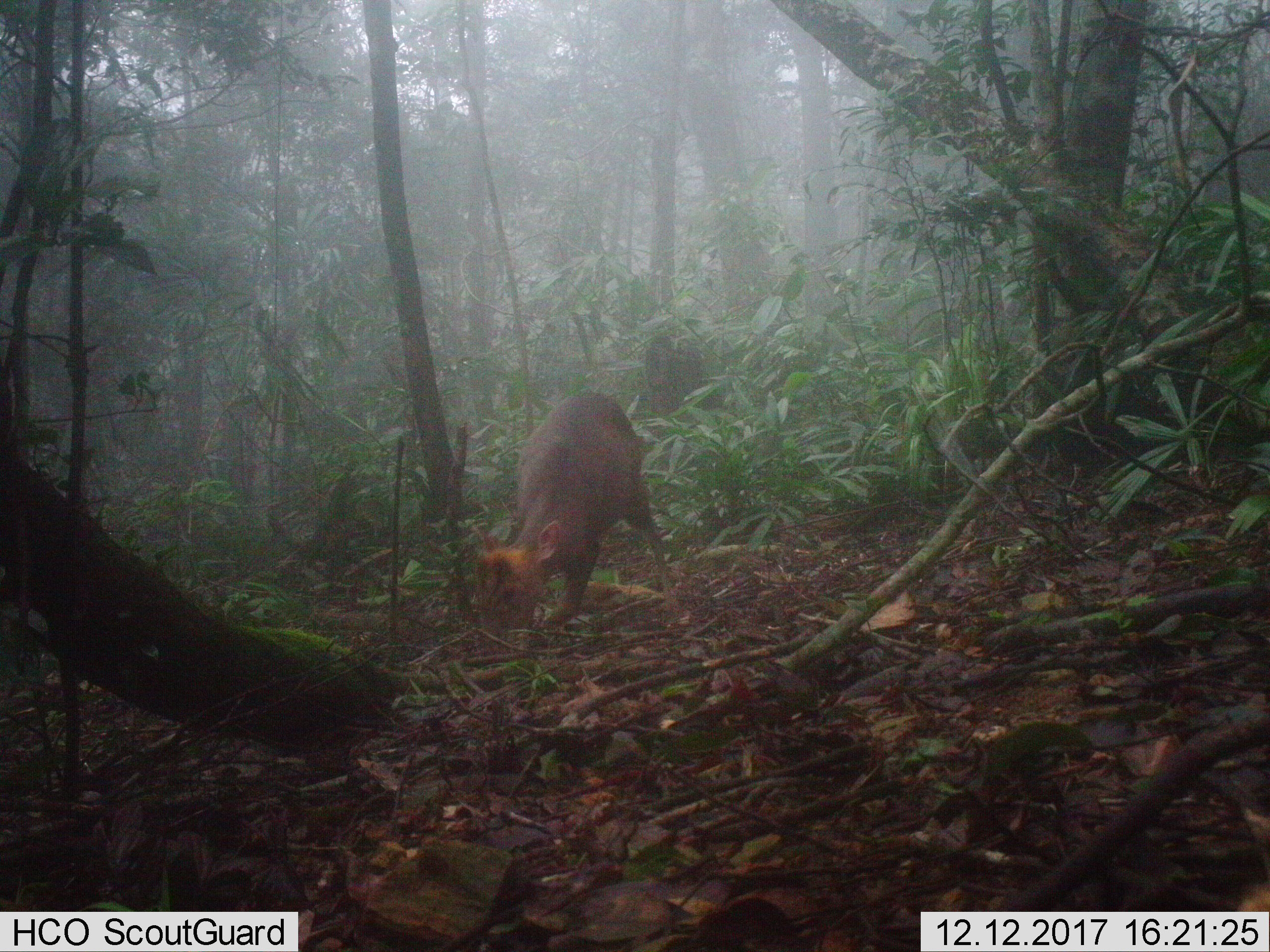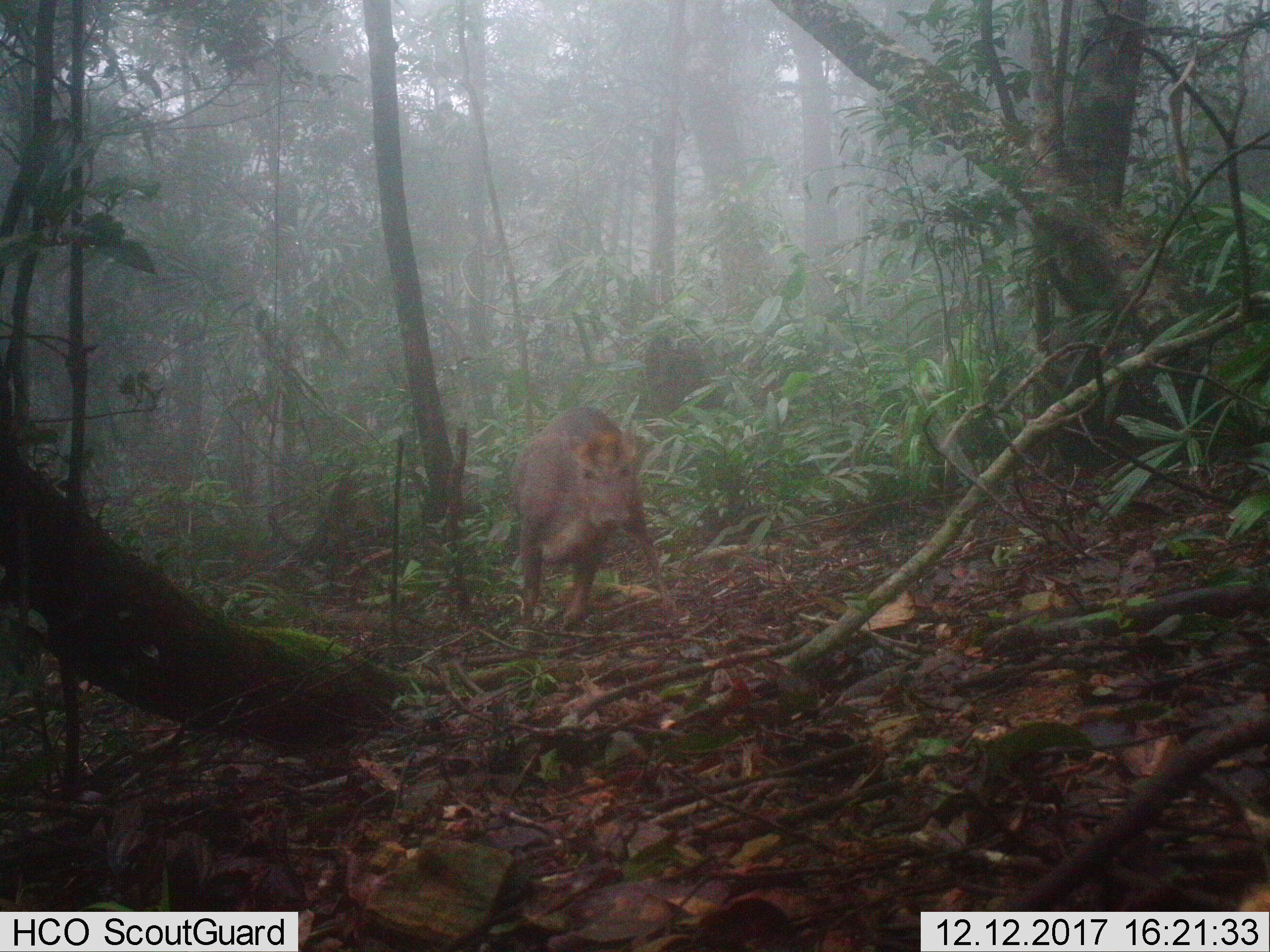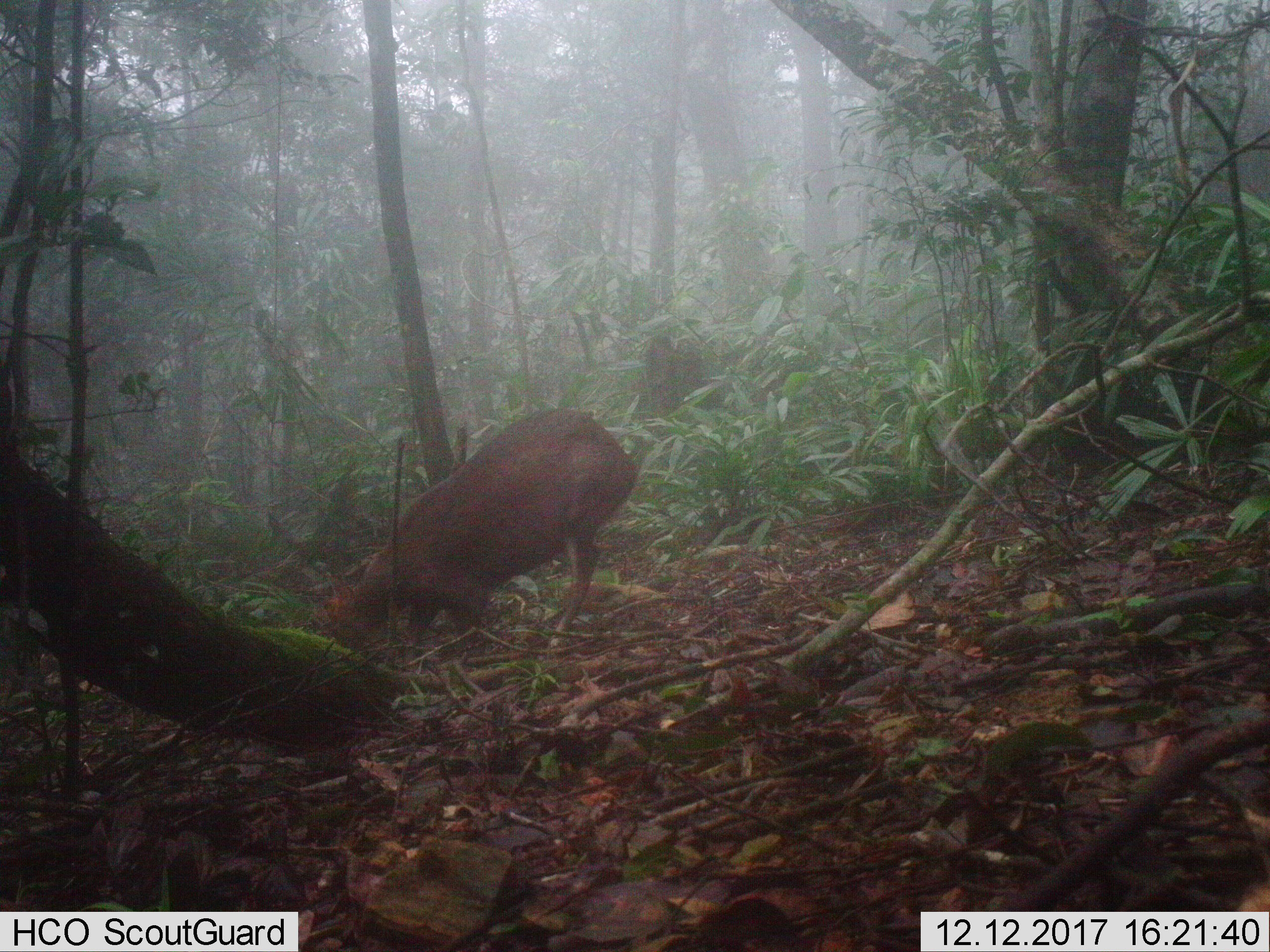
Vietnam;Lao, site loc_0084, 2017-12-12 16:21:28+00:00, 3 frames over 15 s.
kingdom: Animalia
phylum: Chordata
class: Mammalia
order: Artiodactyla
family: Cervidae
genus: Muntiacus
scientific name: Muntiacus rooseveltorum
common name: roosevelt's muntjac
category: roosevelts muntjac group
Roosevelts muntjac group (roosevelt's muntjac) (Muntiacus rooseveltorum). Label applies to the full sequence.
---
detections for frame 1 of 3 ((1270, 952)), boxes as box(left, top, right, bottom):
roosevelts muntjac group: box(471, 393, 684, 630)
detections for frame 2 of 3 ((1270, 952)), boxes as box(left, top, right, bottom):
roosevelts muntjac group: box(506, 403, 677, 638)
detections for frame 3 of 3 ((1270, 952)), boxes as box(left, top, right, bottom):
roosevelts muntjac group: box(324, 406, 639, 666)